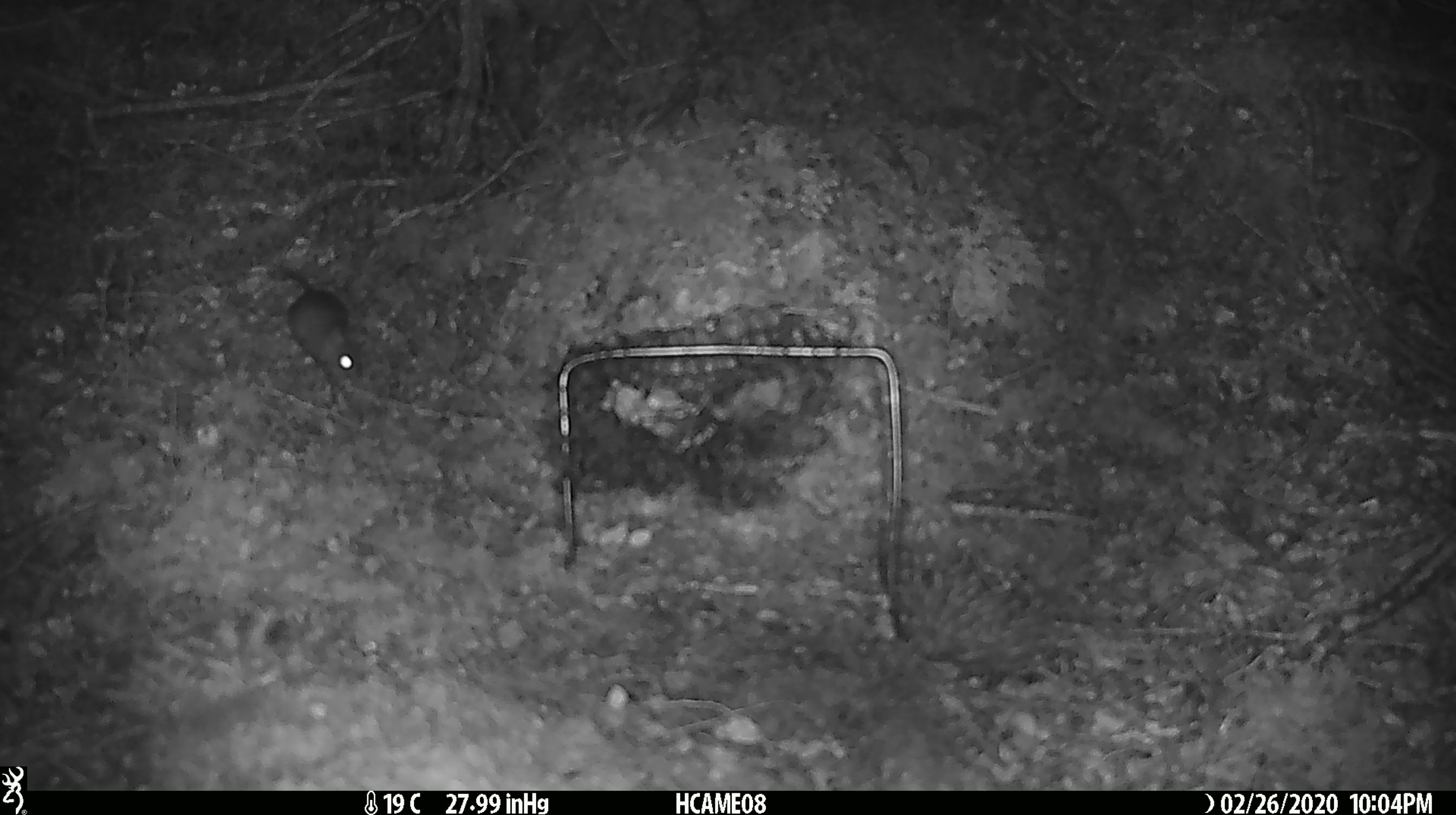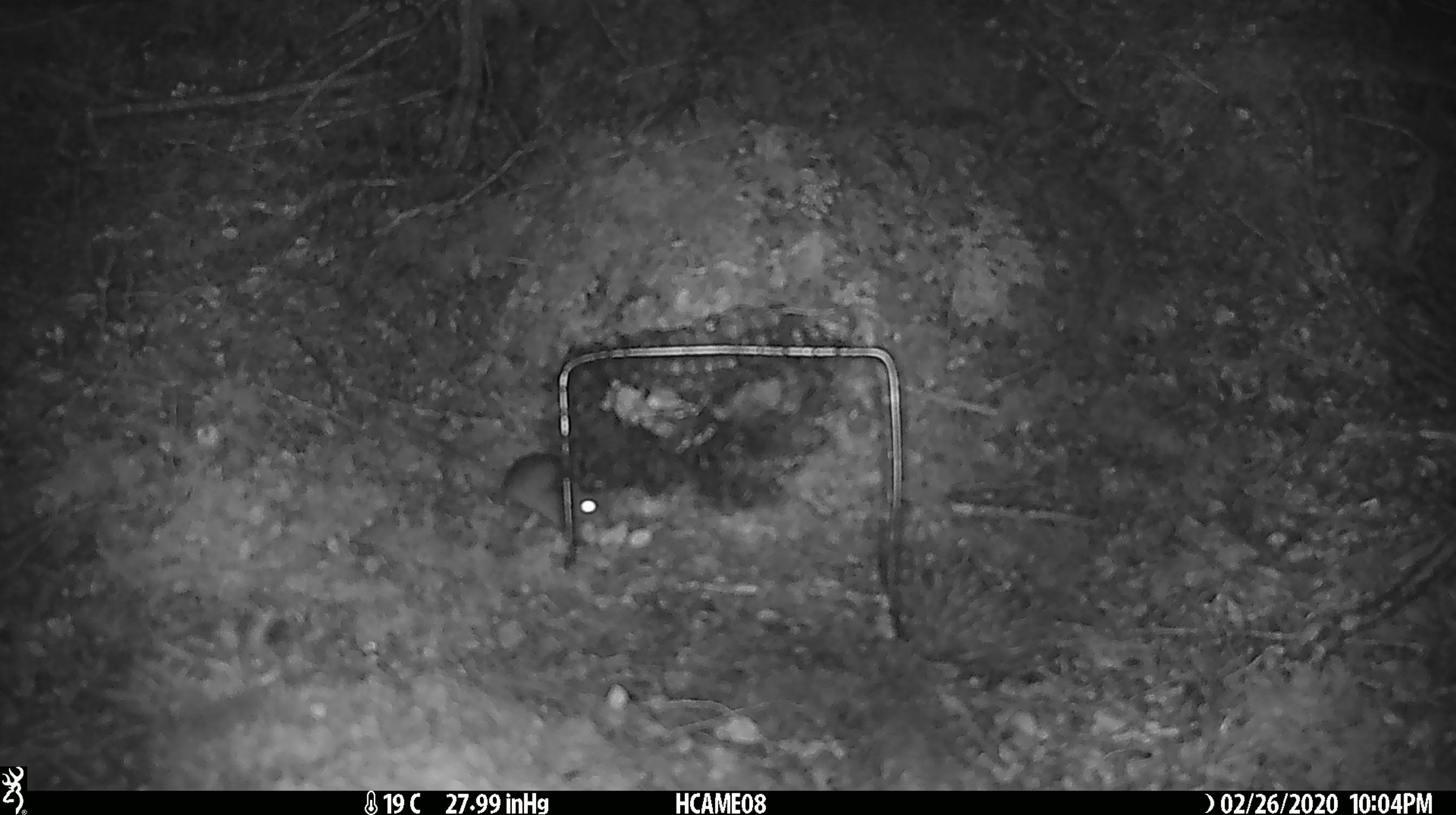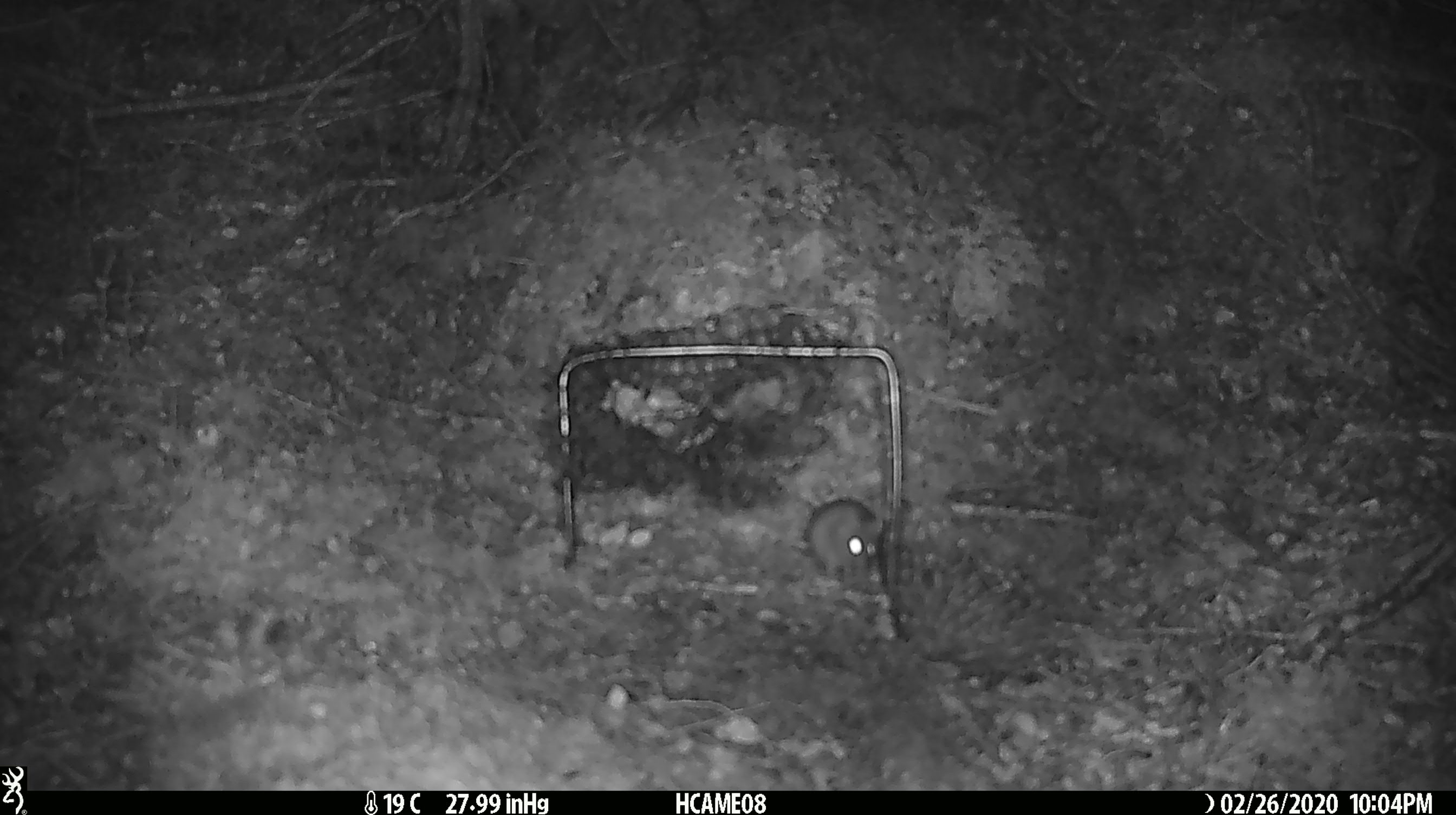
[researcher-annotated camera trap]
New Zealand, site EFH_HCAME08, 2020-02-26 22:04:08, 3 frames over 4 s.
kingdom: Animalia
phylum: Chordata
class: Mammalia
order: Rodentia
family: Muridae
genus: Mus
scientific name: Mus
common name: mouse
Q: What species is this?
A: Mouse (Mus).